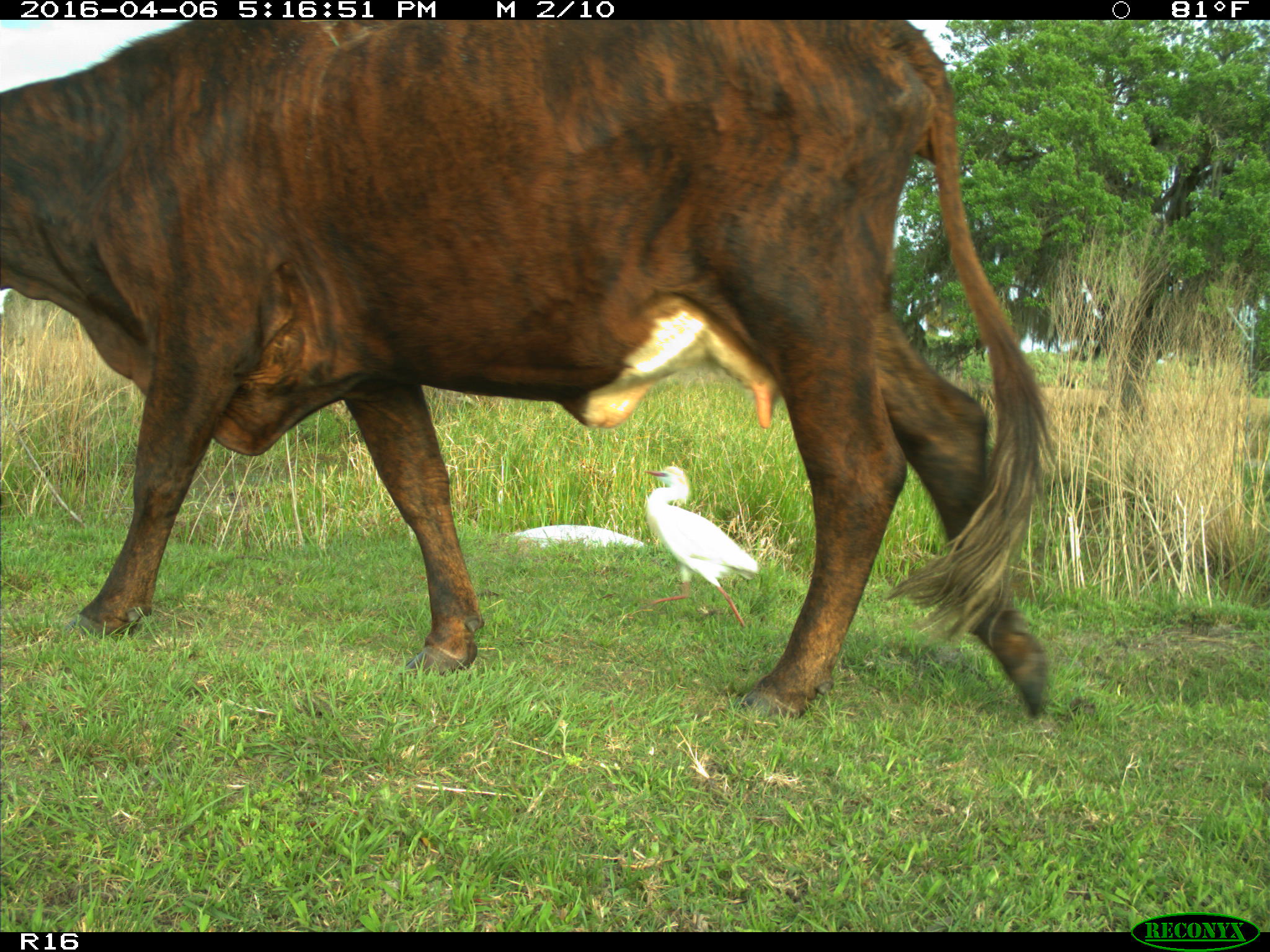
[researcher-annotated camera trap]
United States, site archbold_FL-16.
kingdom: Animalia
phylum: Chordata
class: Mammalia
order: Artiodactyla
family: Bovidae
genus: Bos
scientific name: Bos taurus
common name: domestic cow